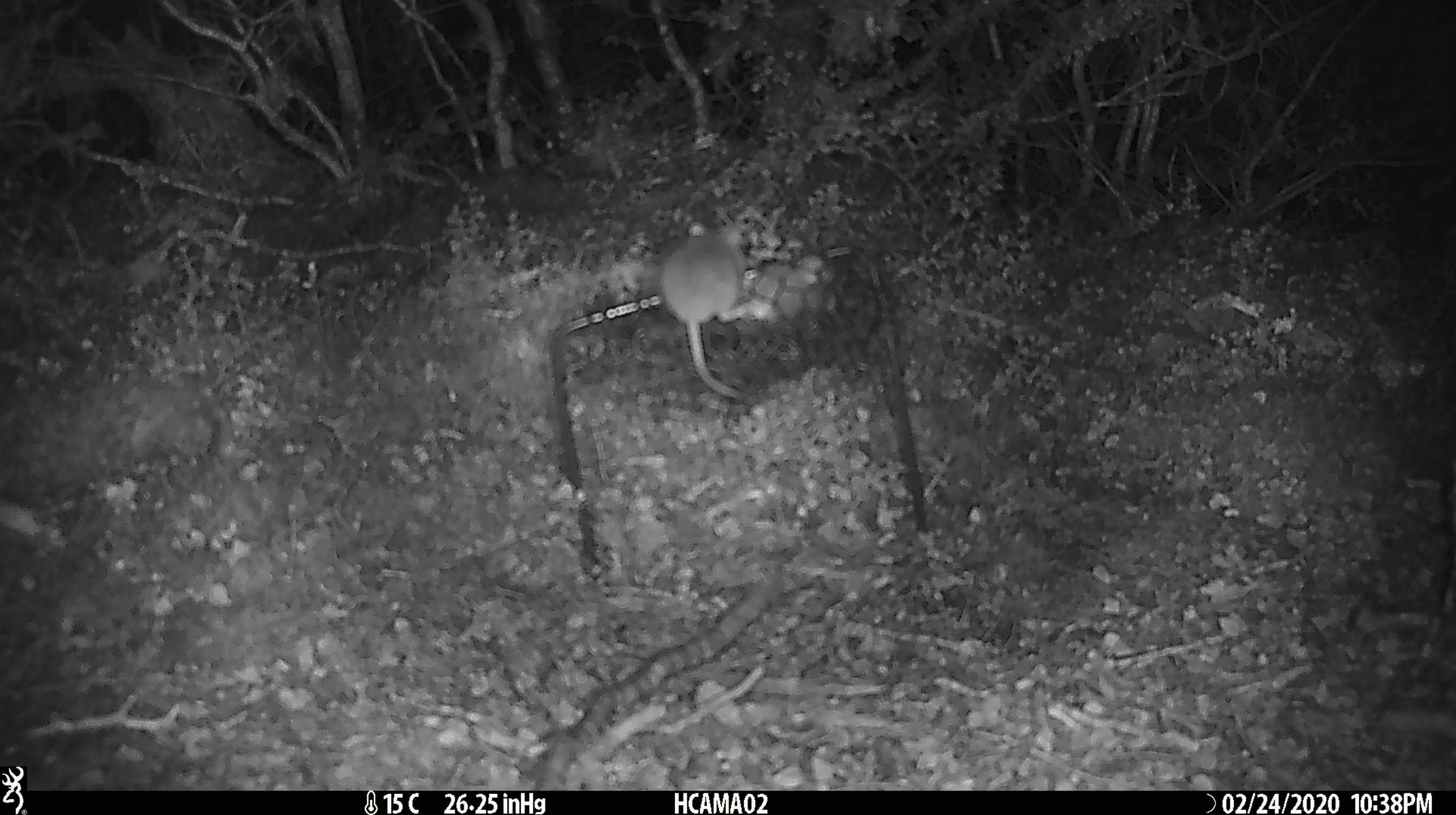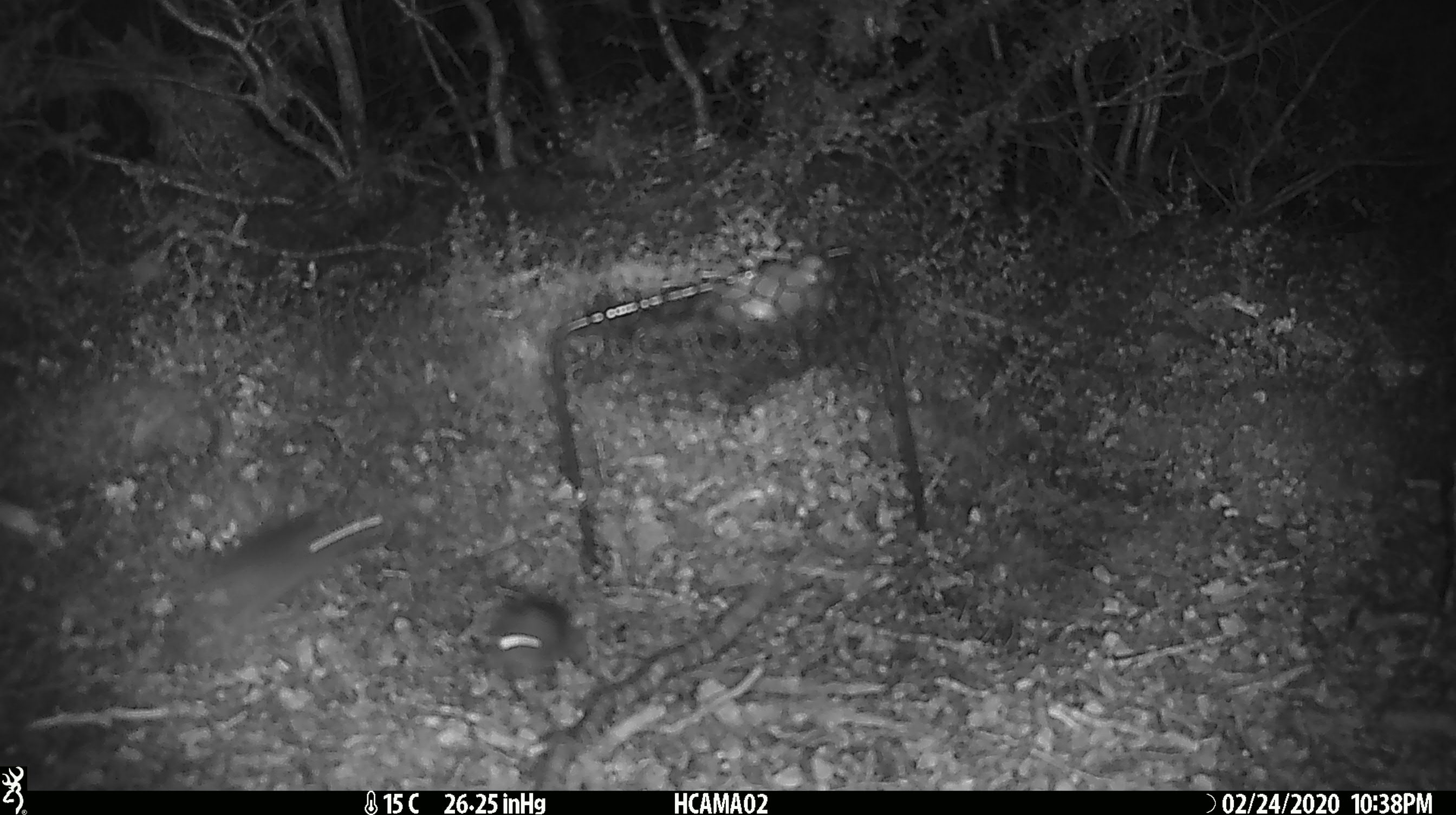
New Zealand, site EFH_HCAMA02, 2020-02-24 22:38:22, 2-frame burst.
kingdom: Animalia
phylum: Chordata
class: Mammalia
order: Rodentia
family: Muridae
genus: Mus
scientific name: Mus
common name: mouse